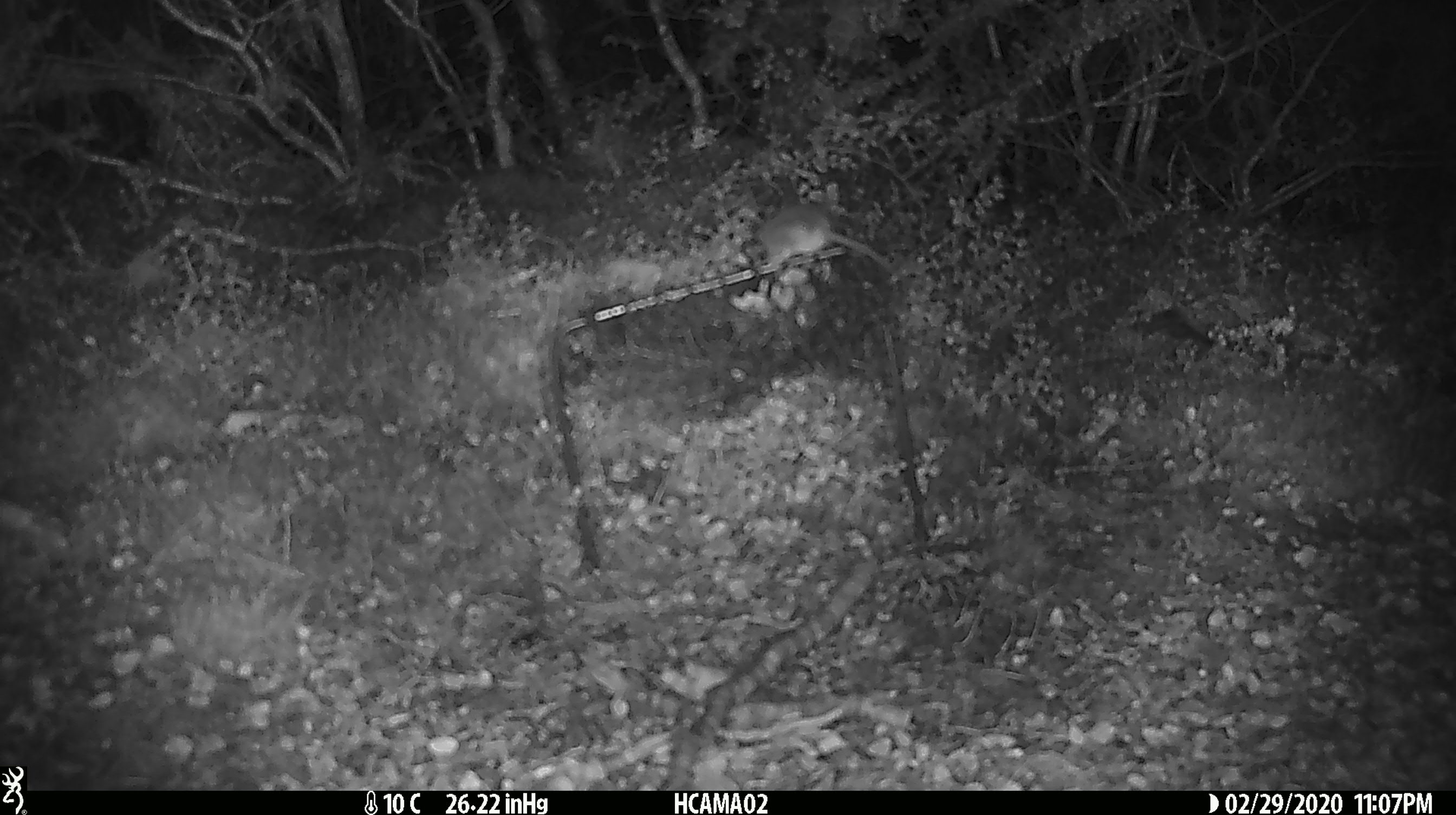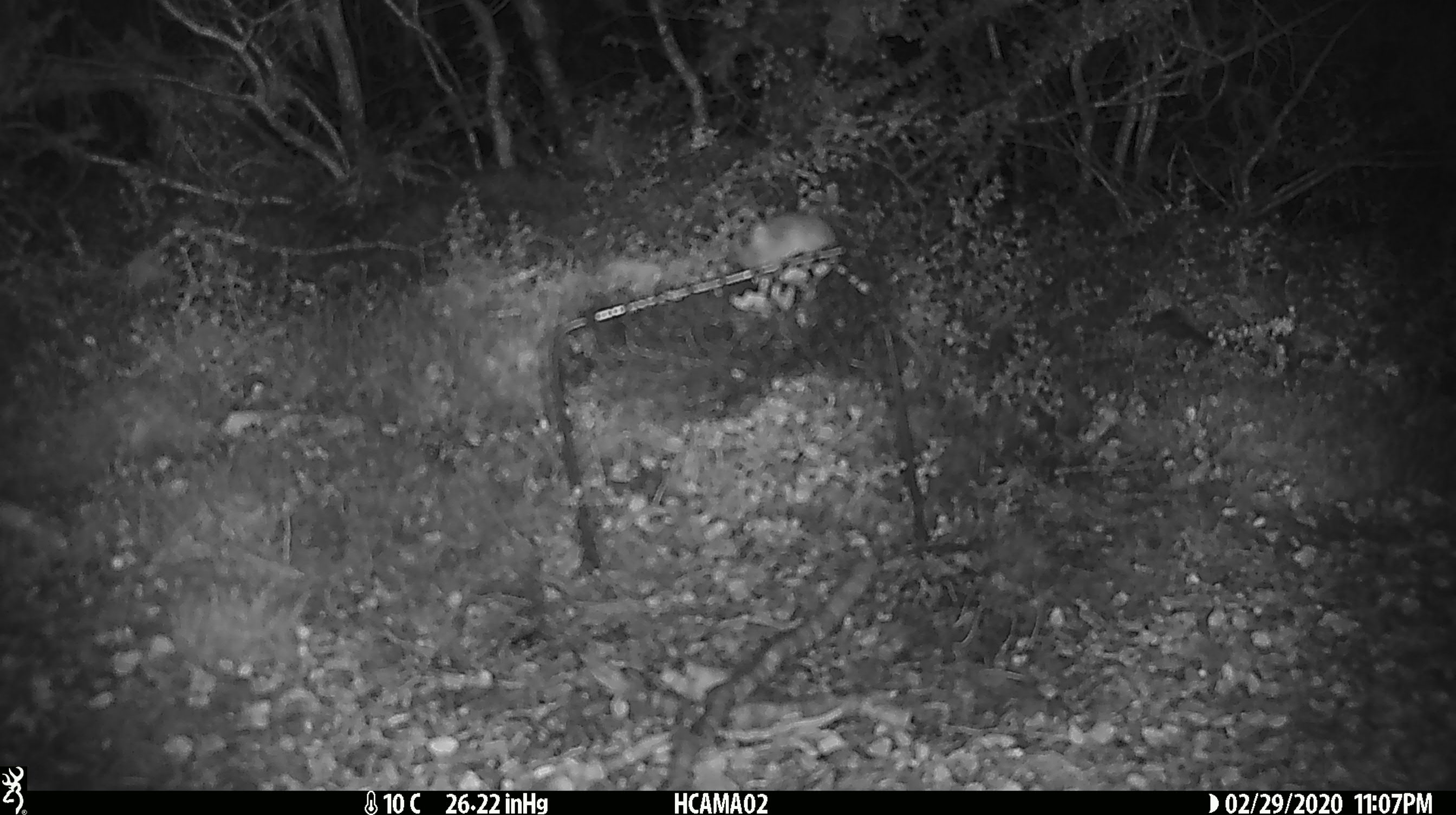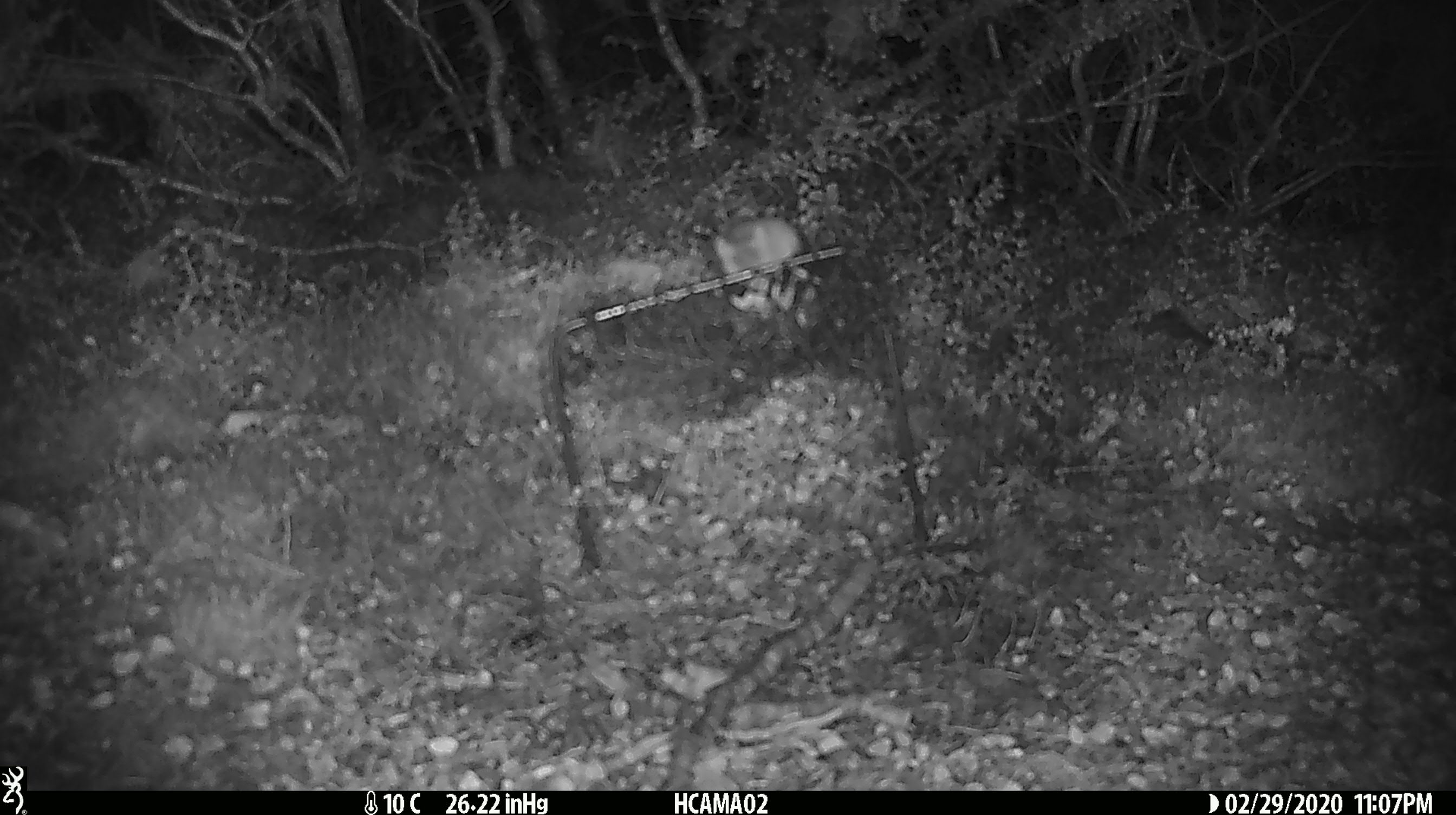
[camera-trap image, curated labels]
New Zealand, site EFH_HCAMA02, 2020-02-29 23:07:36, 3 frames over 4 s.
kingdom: Animalia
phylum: Chordata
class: Mammalia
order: Rodentia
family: Muridae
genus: Mus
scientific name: Mus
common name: mouse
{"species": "mouse (Mus)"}